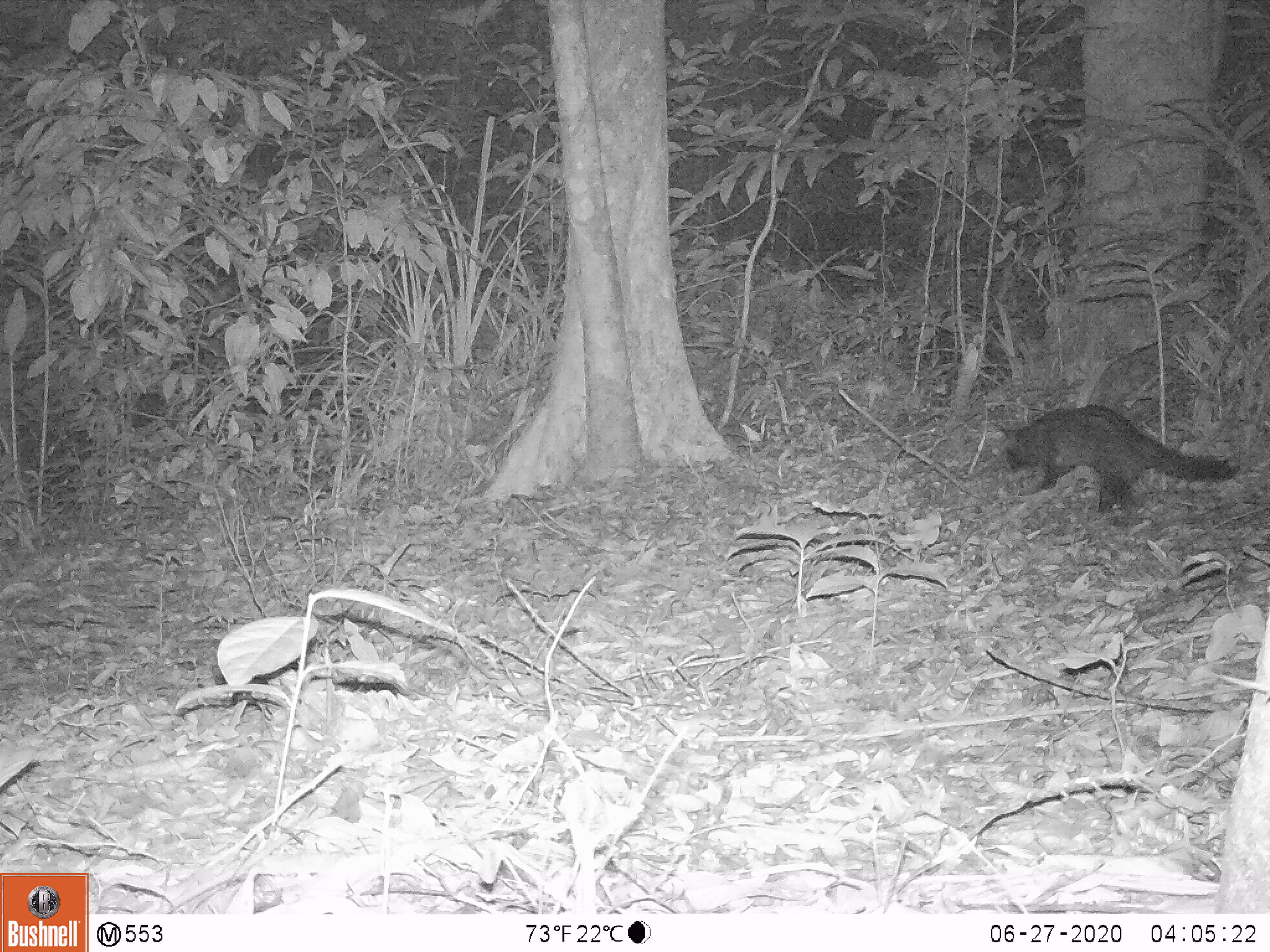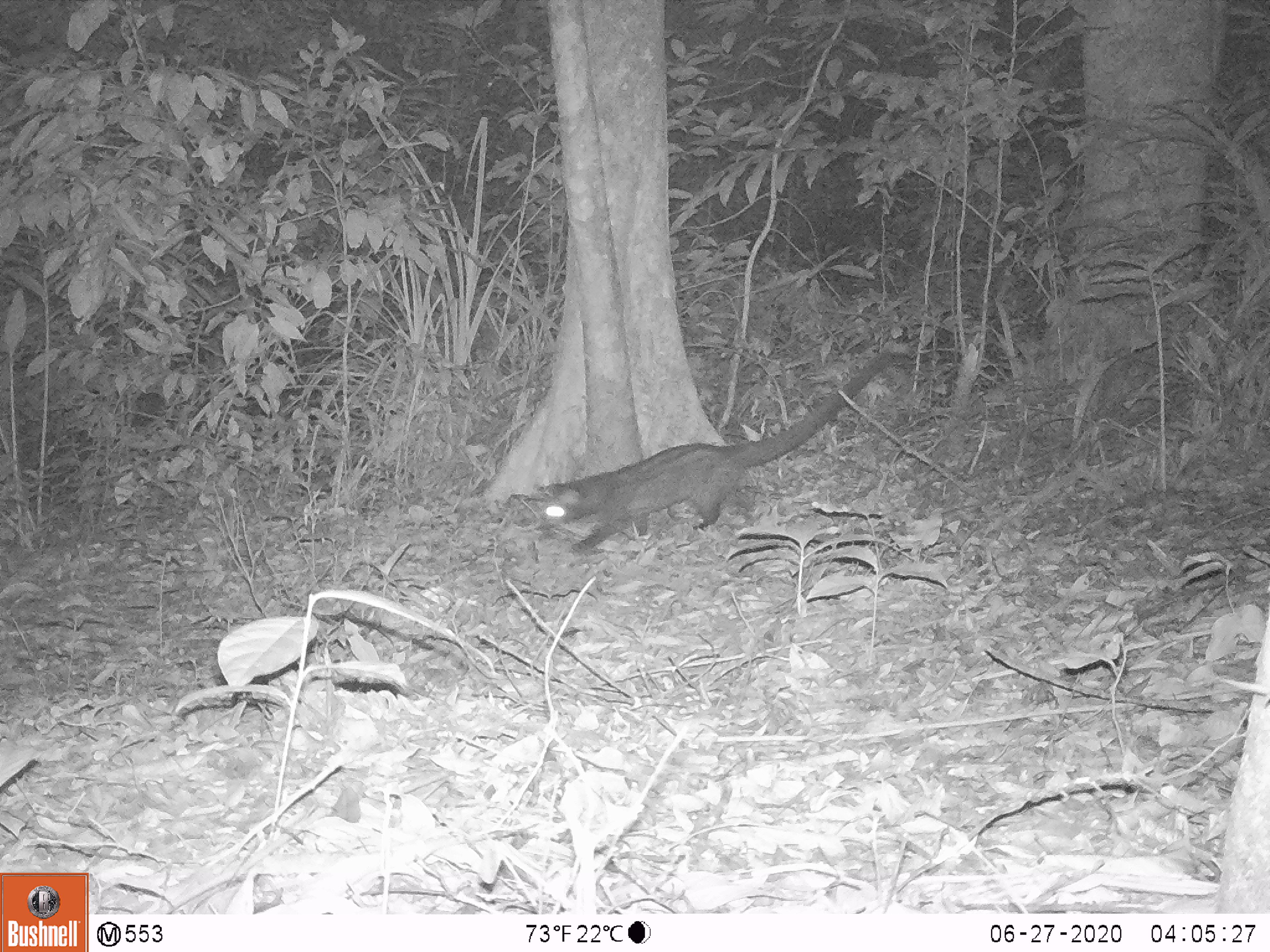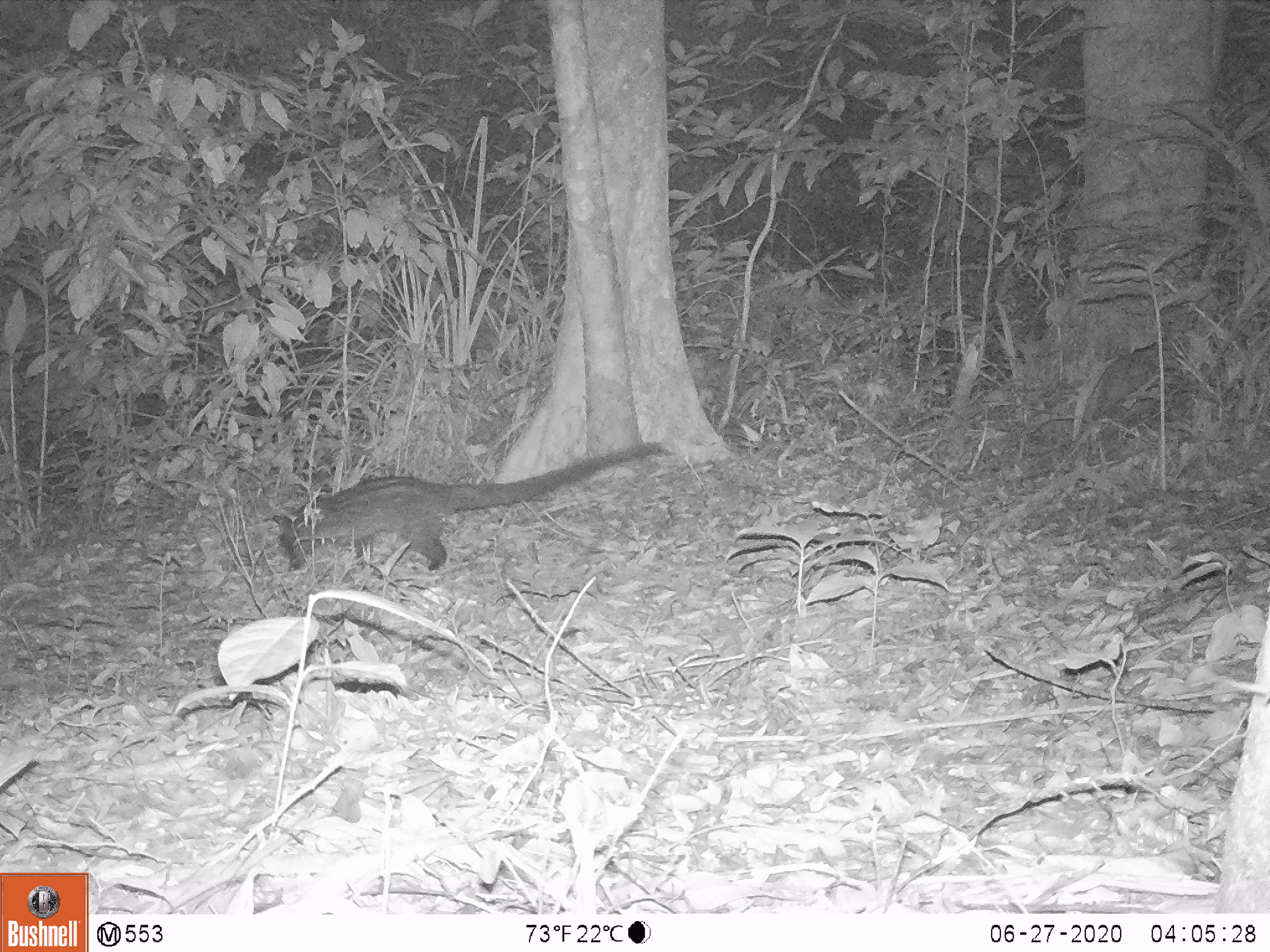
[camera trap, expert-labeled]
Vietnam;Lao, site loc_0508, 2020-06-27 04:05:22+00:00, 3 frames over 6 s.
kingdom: Animalia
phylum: Chordata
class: Mammalia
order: Carnivora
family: Viverridae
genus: Paradoxurus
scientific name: Paradoxurus hermaphroditus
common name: common palm civet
Common palm civet (Paradoxurus hermaphroditus). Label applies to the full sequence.